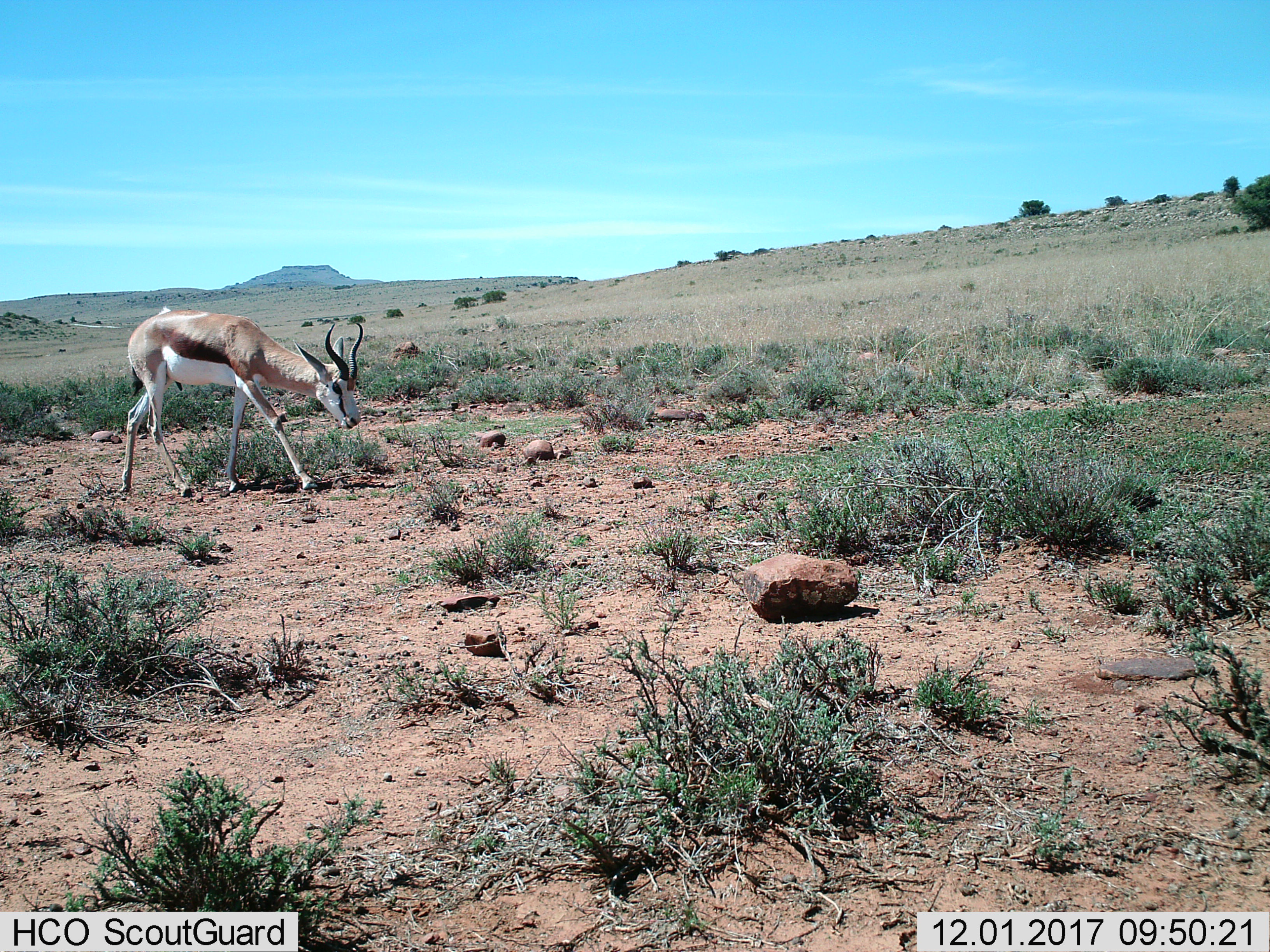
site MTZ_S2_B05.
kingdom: Animalia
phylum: Chordata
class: Mammalia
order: Artiodactyla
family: Bovidae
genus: Antidorcas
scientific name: Antidorcas marsupialis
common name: springbok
Springbok (Antidorcas marsupialis), count 1. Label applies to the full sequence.